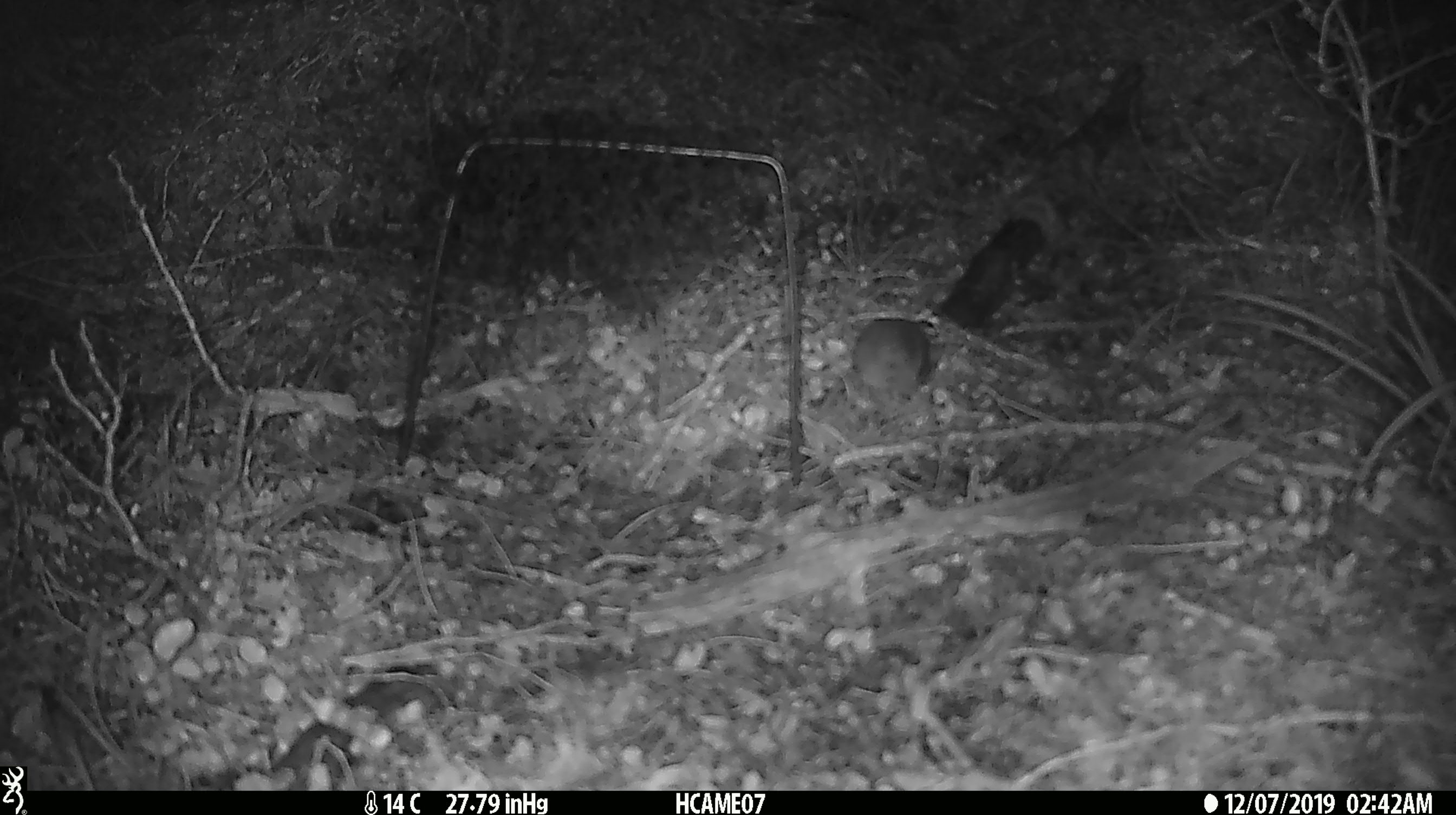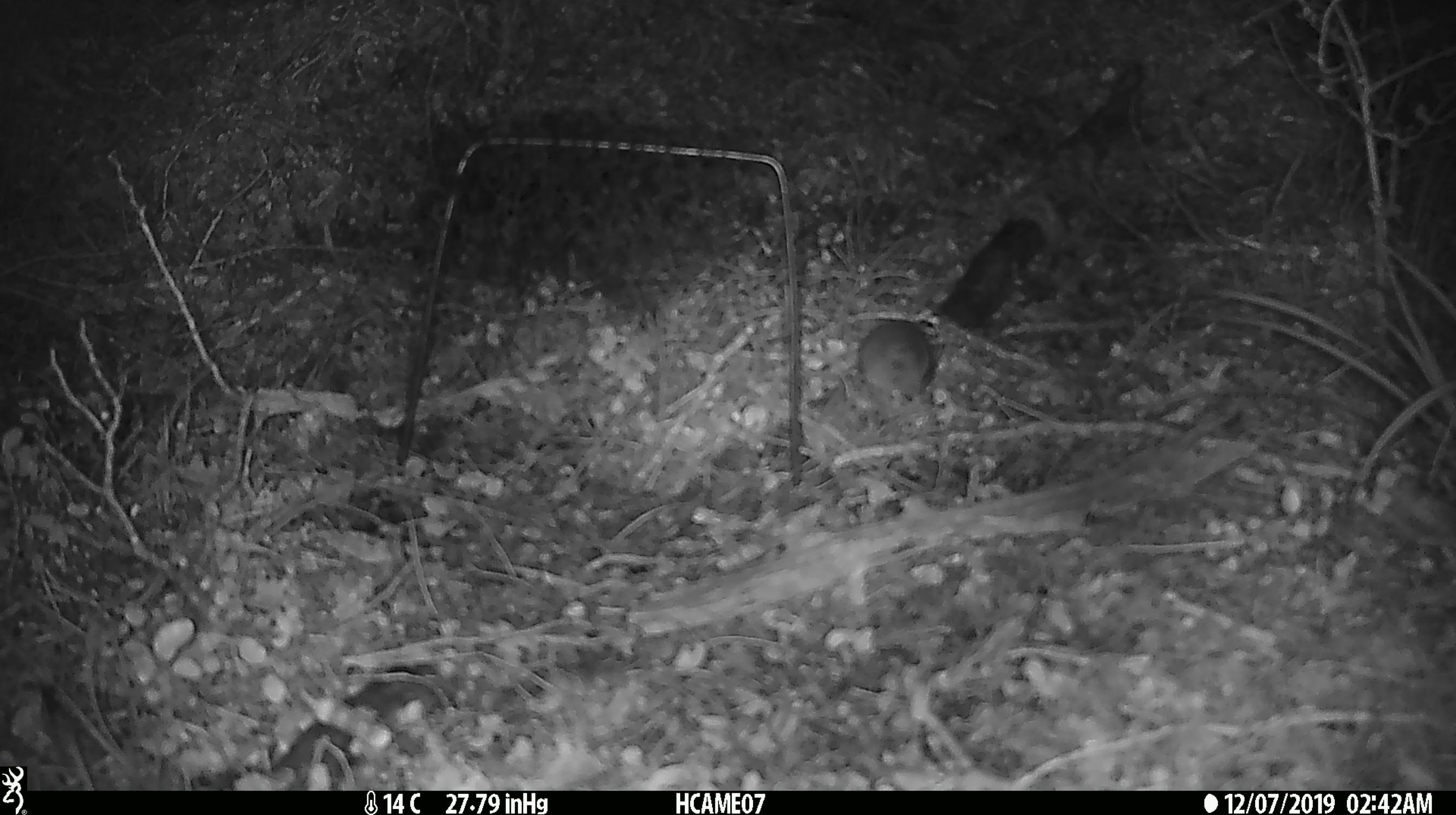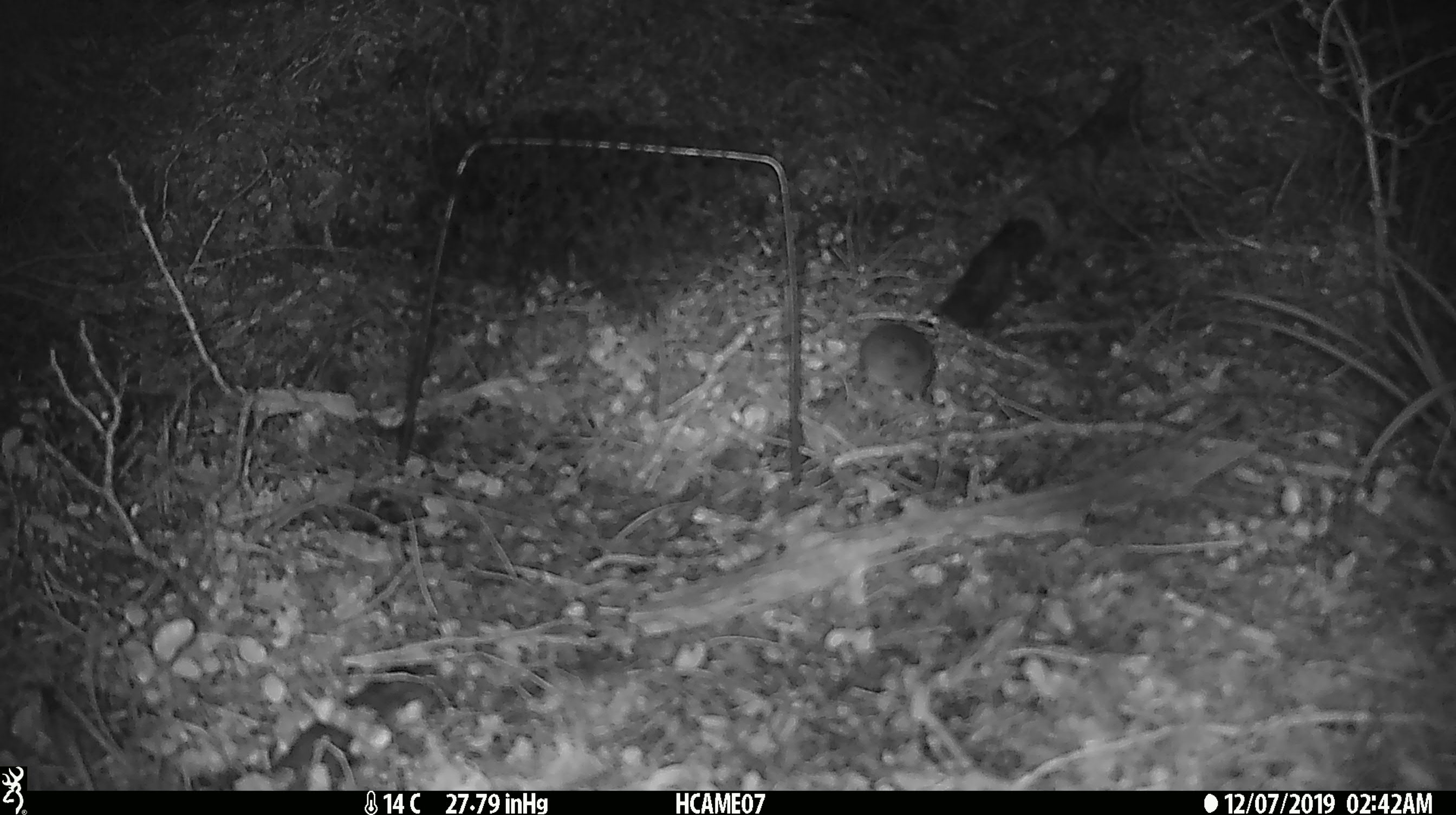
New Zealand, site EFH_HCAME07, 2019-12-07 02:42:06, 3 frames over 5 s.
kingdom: Animalia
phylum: Chordata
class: Mammalia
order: Rodentia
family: Muridae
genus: Mus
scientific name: Mus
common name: mouse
Mouse (Mus).